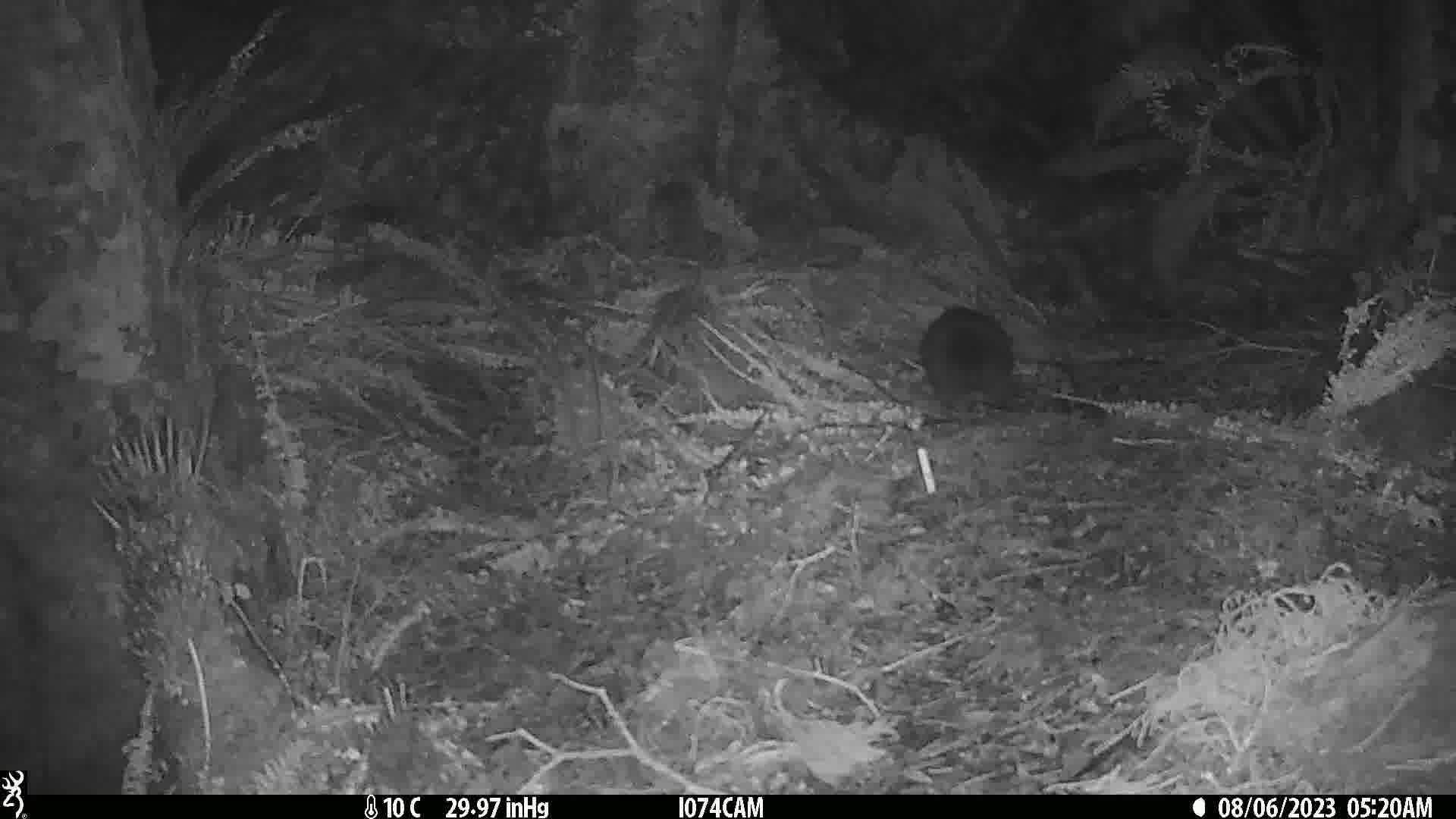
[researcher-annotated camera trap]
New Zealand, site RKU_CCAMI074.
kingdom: Animalia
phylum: Chordata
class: Mammalia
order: Diprotodontia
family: Phalangeridae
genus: Trichosurus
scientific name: Trichosurus vulpecula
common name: common brushtail possum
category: possum